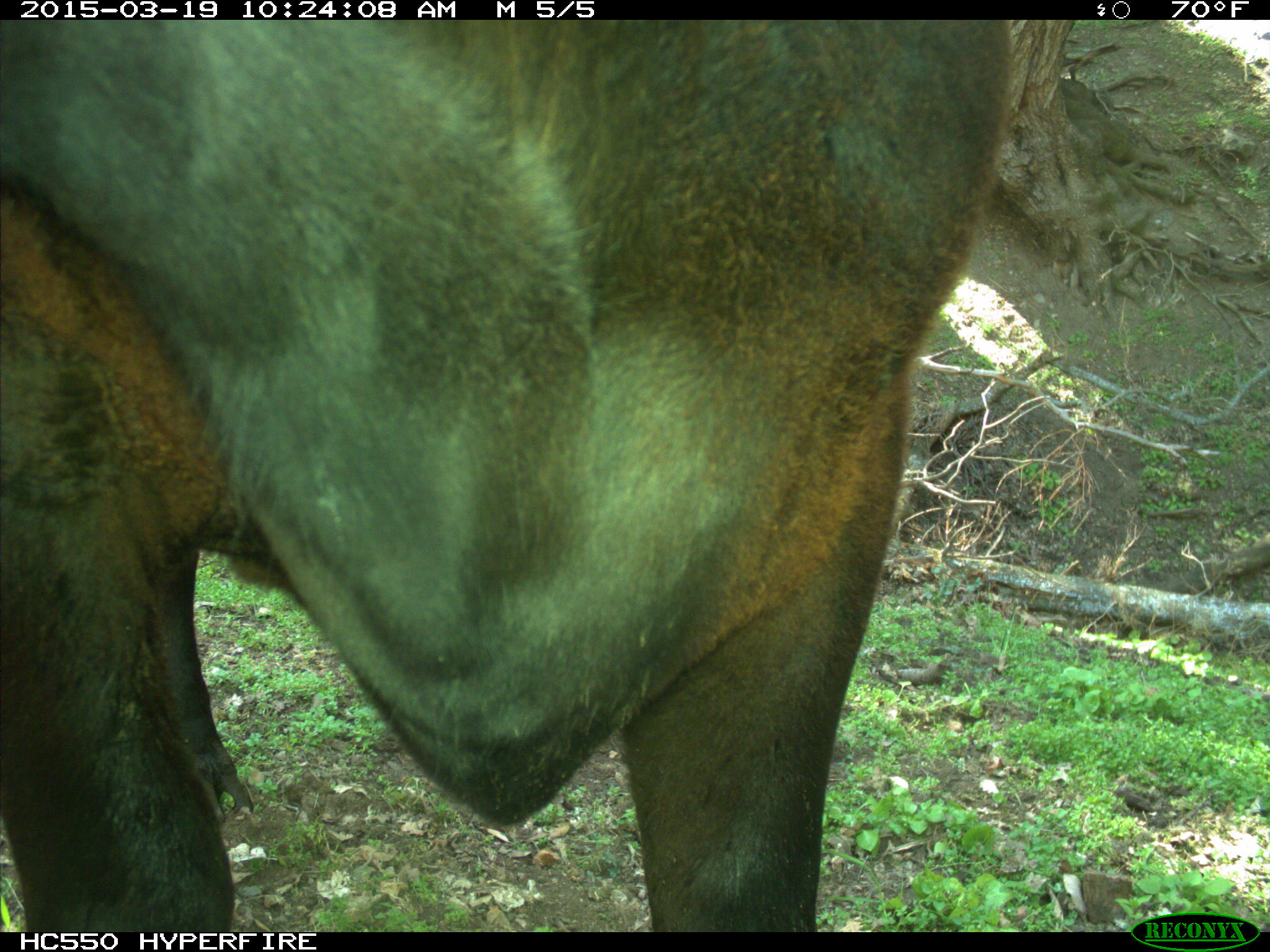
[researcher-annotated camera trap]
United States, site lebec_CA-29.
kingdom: Animalia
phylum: Chordata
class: Mammalia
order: Artiodactyla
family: Bovidae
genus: Bos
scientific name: Bos taurus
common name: domestic cow